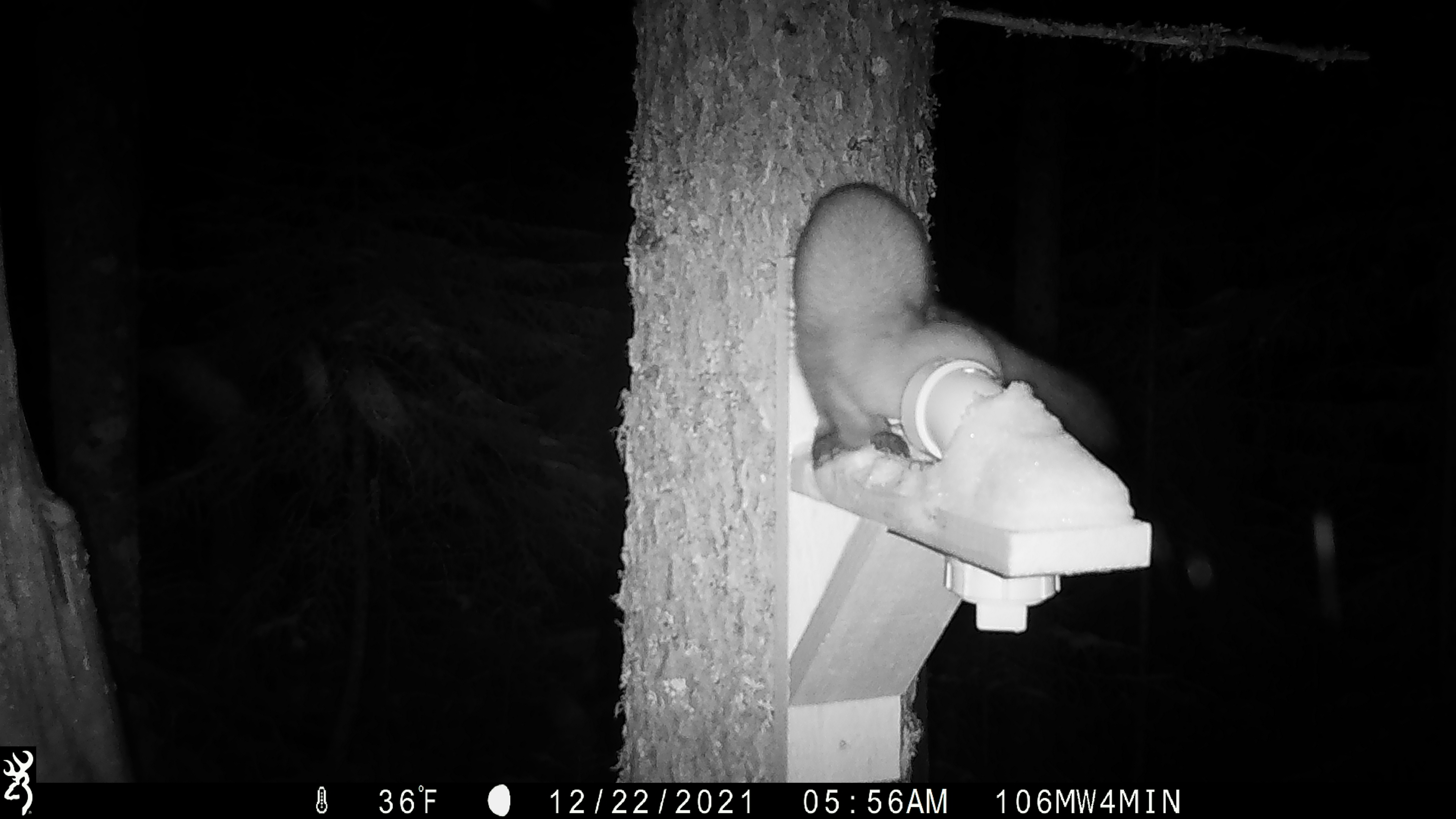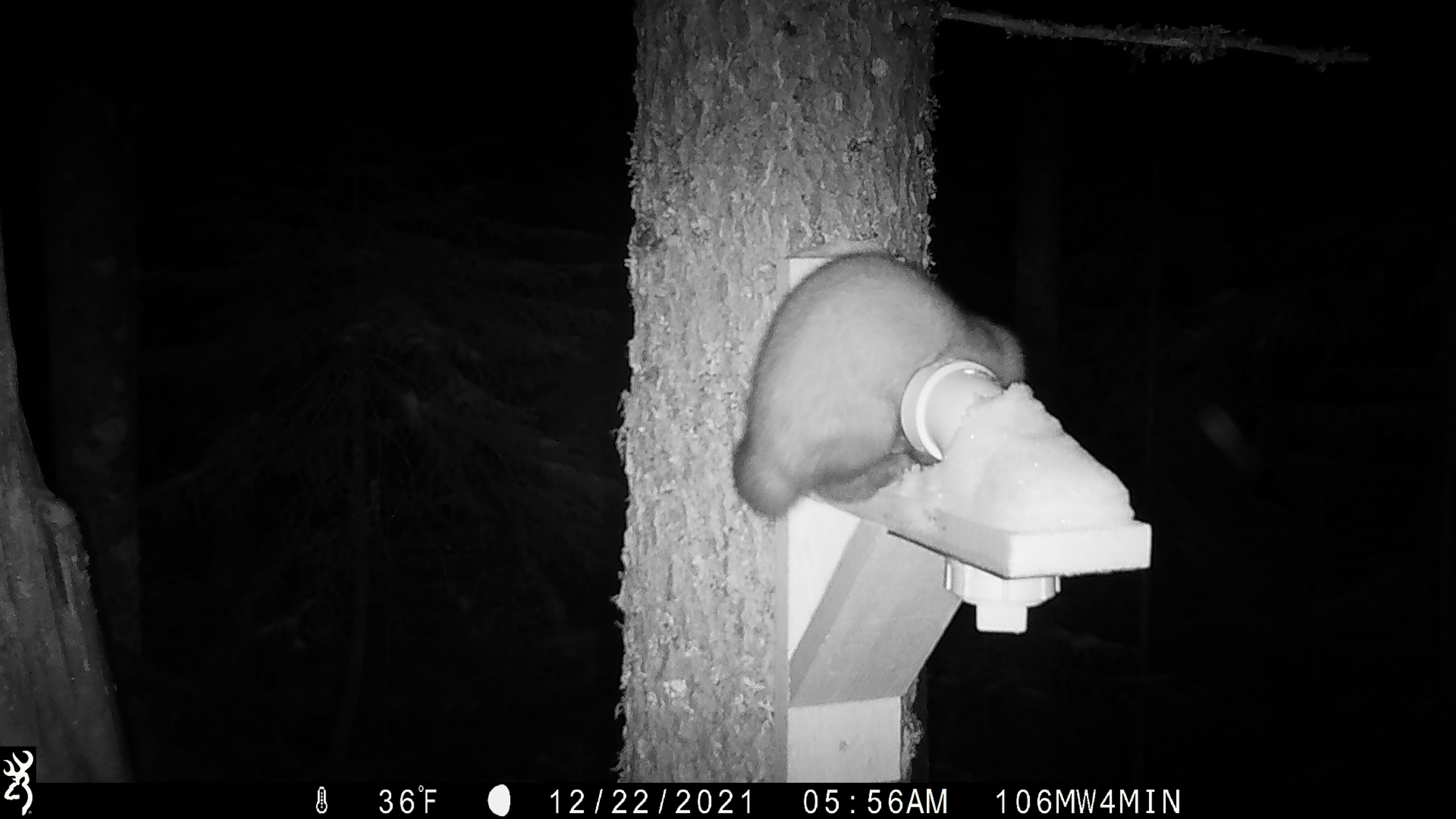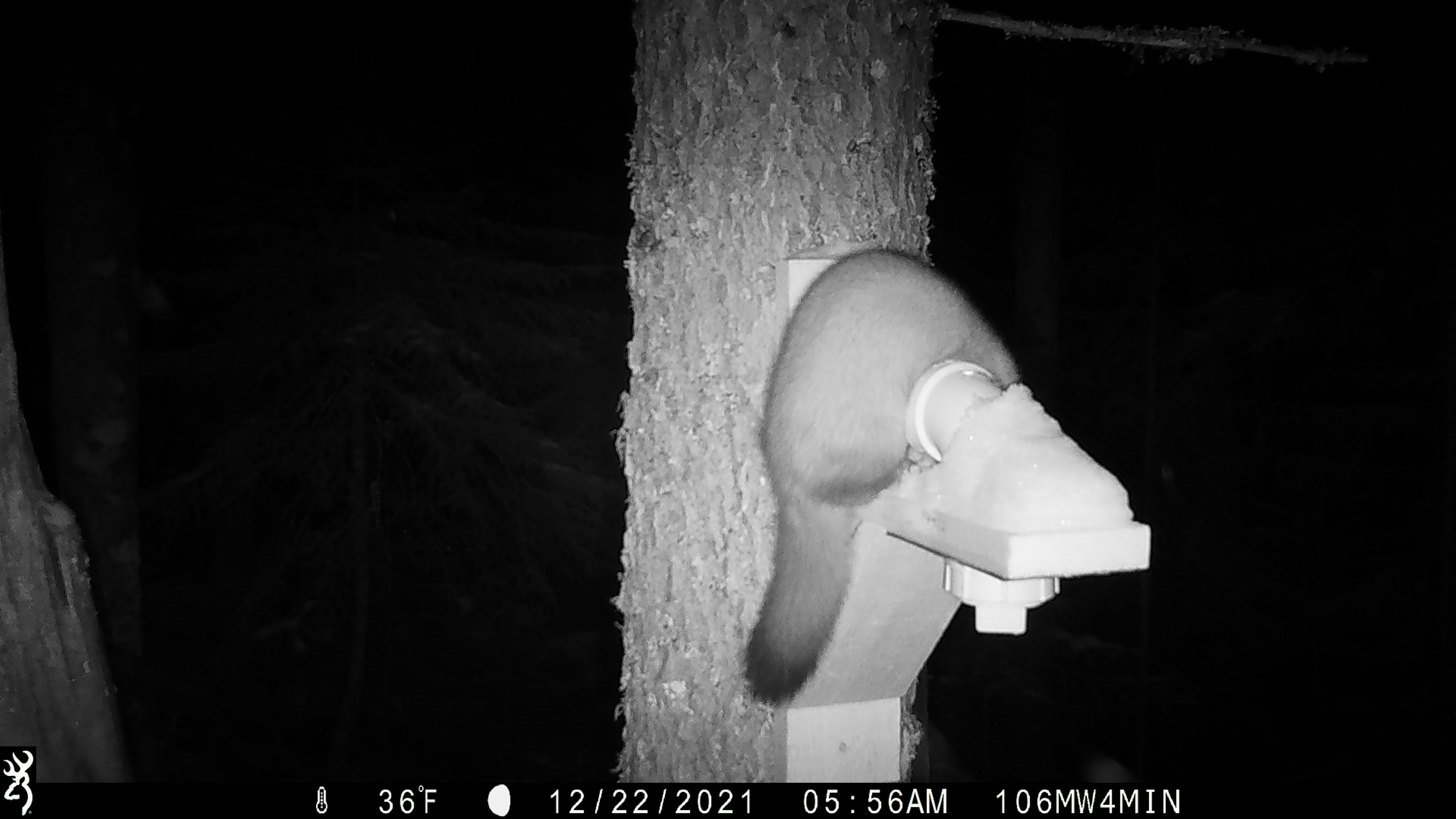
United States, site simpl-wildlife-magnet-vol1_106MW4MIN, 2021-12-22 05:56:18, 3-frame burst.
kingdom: Animalia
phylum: Chordata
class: Mammalia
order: Carnivora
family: Mustelidae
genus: Martes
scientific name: Martes americana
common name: american marten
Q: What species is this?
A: American marten (Martes americana).